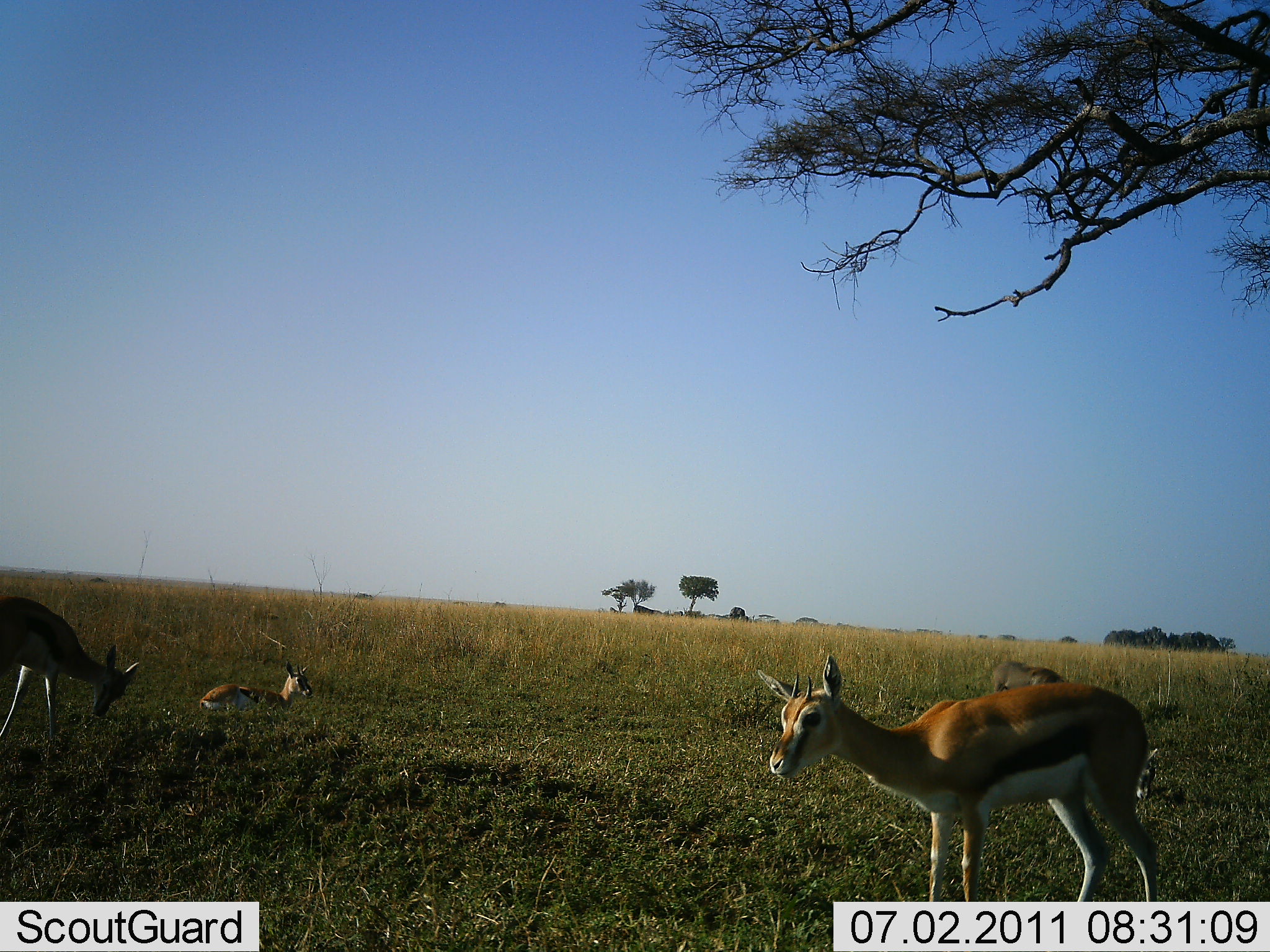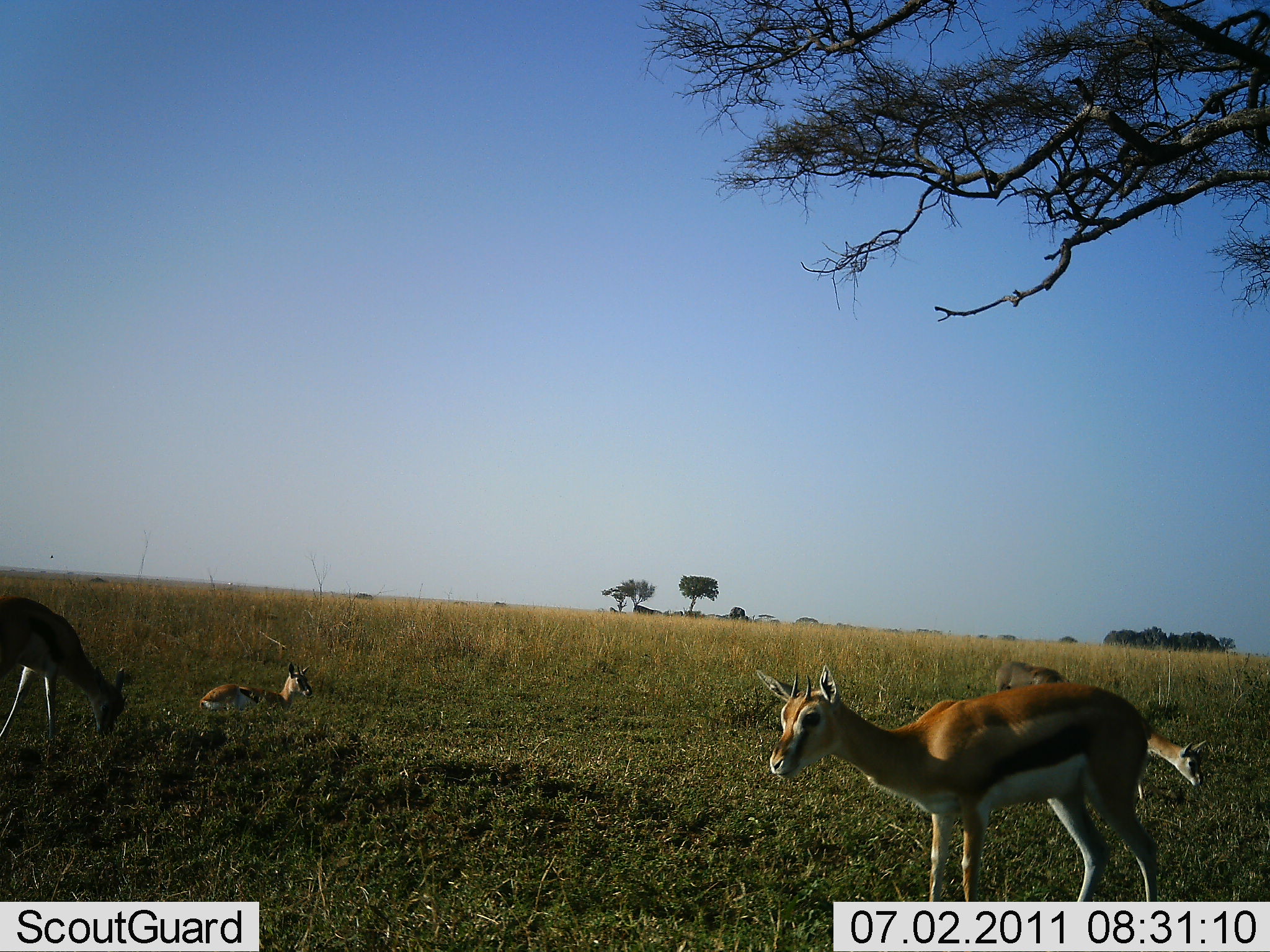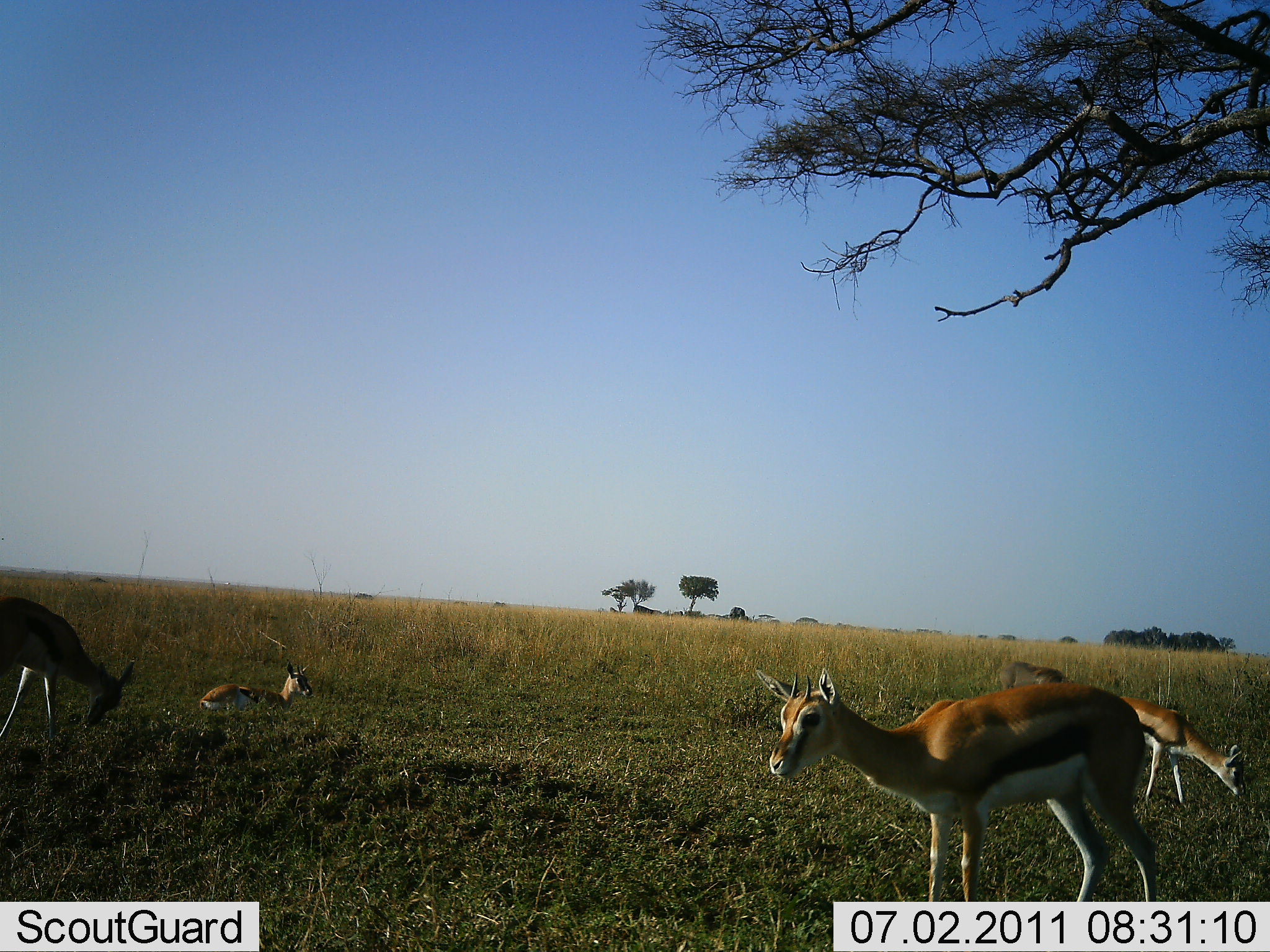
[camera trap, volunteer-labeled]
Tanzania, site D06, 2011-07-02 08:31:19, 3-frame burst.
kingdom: Animalia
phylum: Chordata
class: Mammalia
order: Artiodactyla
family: Bovidae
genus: Eudorcas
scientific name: Eudorcas thomsonii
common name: thomson's gazelle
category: gazellethomsons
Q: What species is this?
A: Gazellethomsons (thomson's gazelle) (Eudorcas thomsonii).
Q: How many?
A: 4.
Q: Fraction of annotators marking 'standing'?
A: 62%.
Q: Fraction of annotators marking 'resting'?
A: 75%.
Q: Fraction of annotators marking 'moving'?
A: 25%.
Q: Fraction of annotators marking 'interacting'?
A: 6%.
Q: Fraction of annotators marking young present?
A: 25%.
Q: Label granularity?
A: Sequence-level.